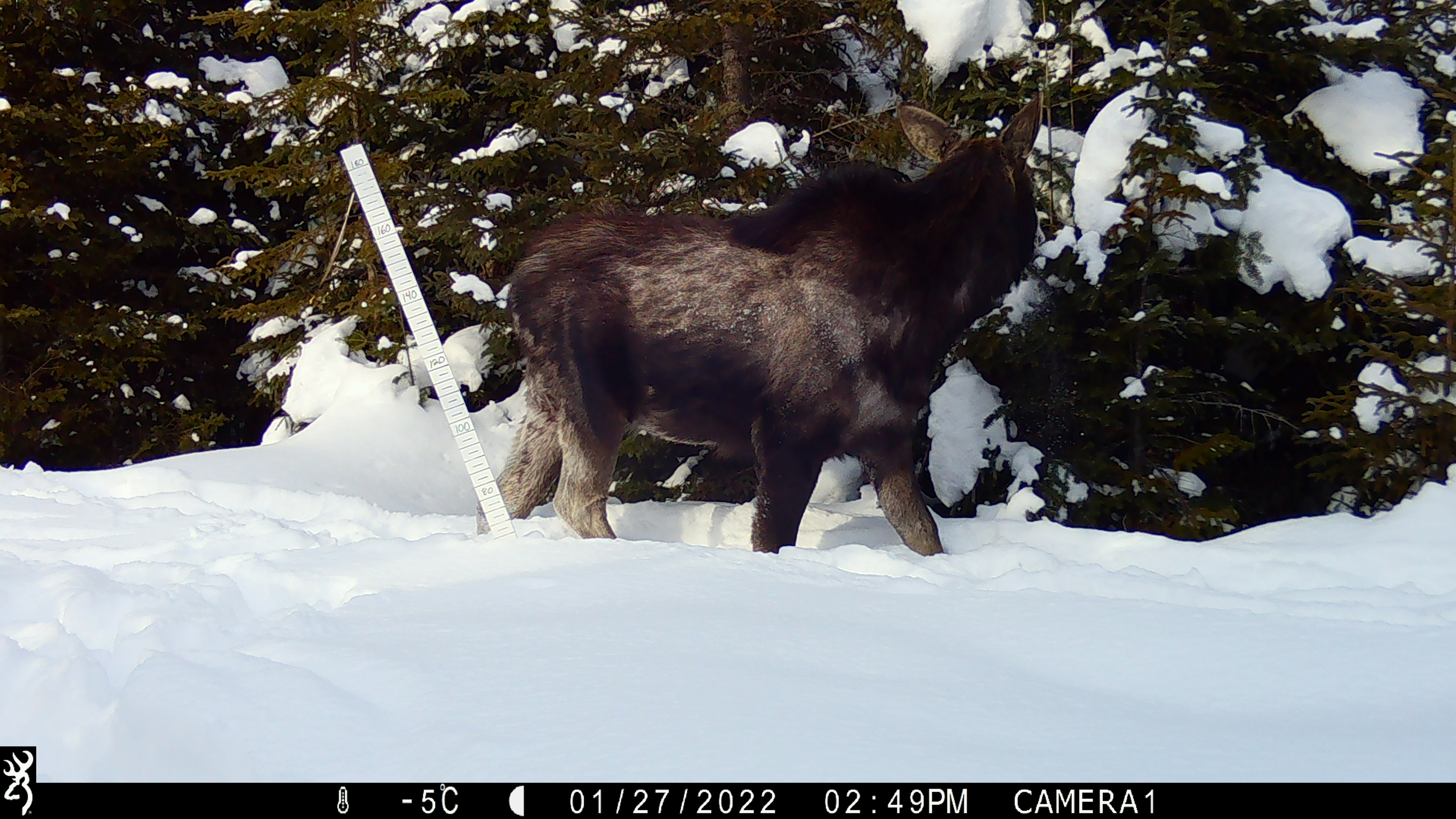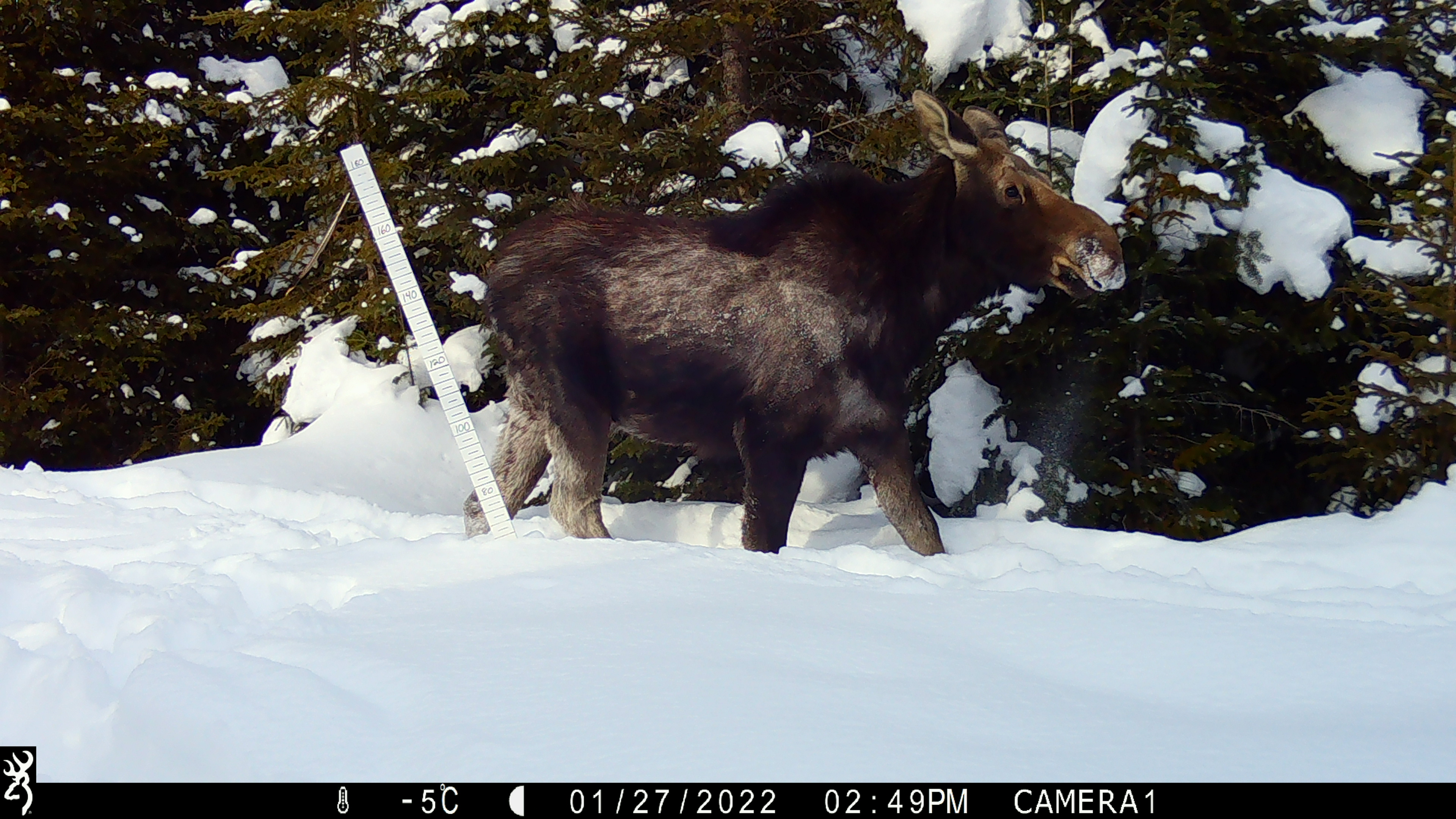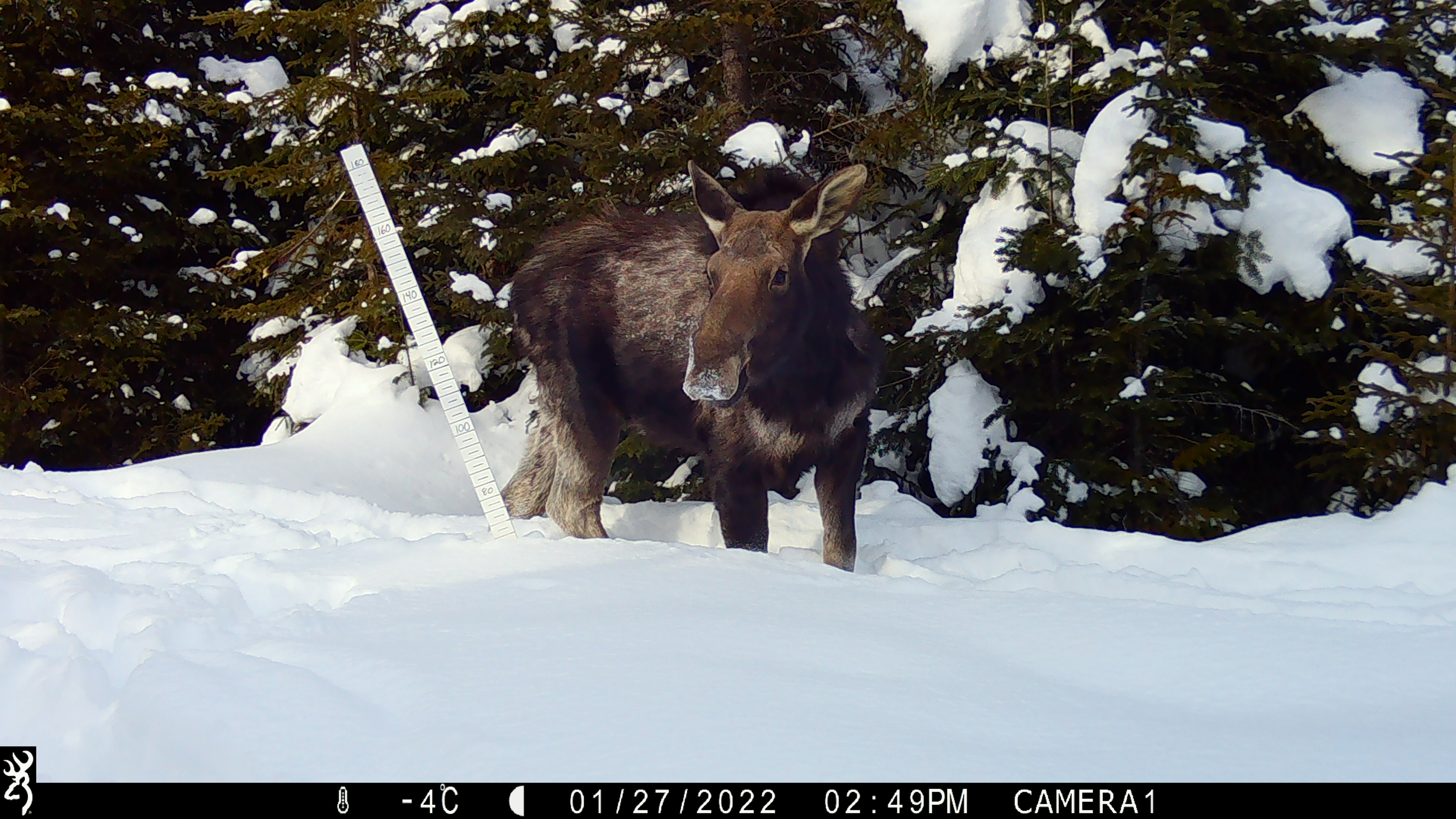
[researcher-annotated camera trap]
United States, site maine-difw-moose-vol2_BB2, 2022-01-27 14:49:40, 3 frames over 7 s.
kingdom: Animalia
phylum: Chordata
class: Mammalia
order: Artiodactyla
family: Cervidae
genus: Alces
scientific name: Alces alces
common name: moose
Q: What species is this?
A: Moose (Alces alces).